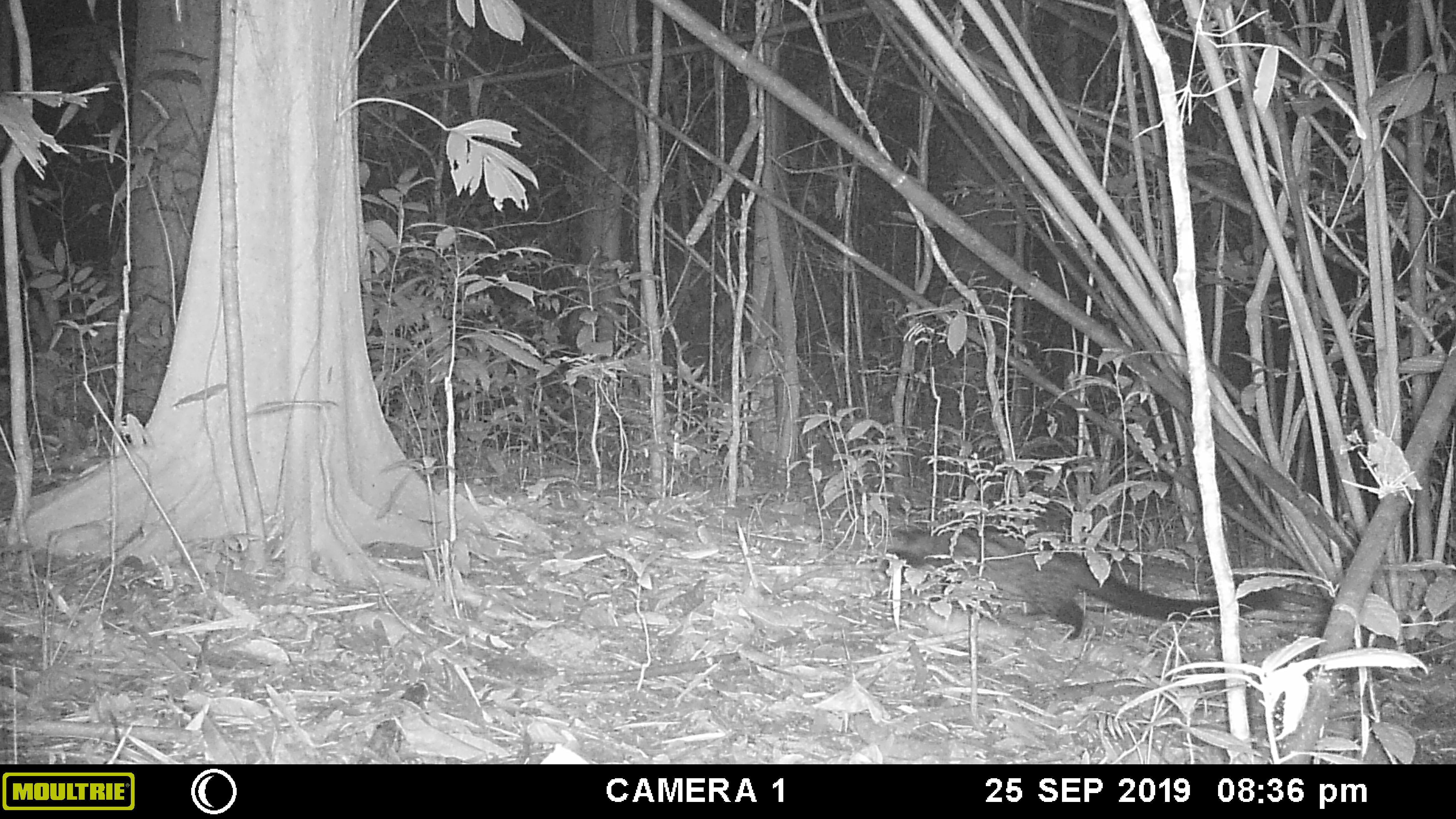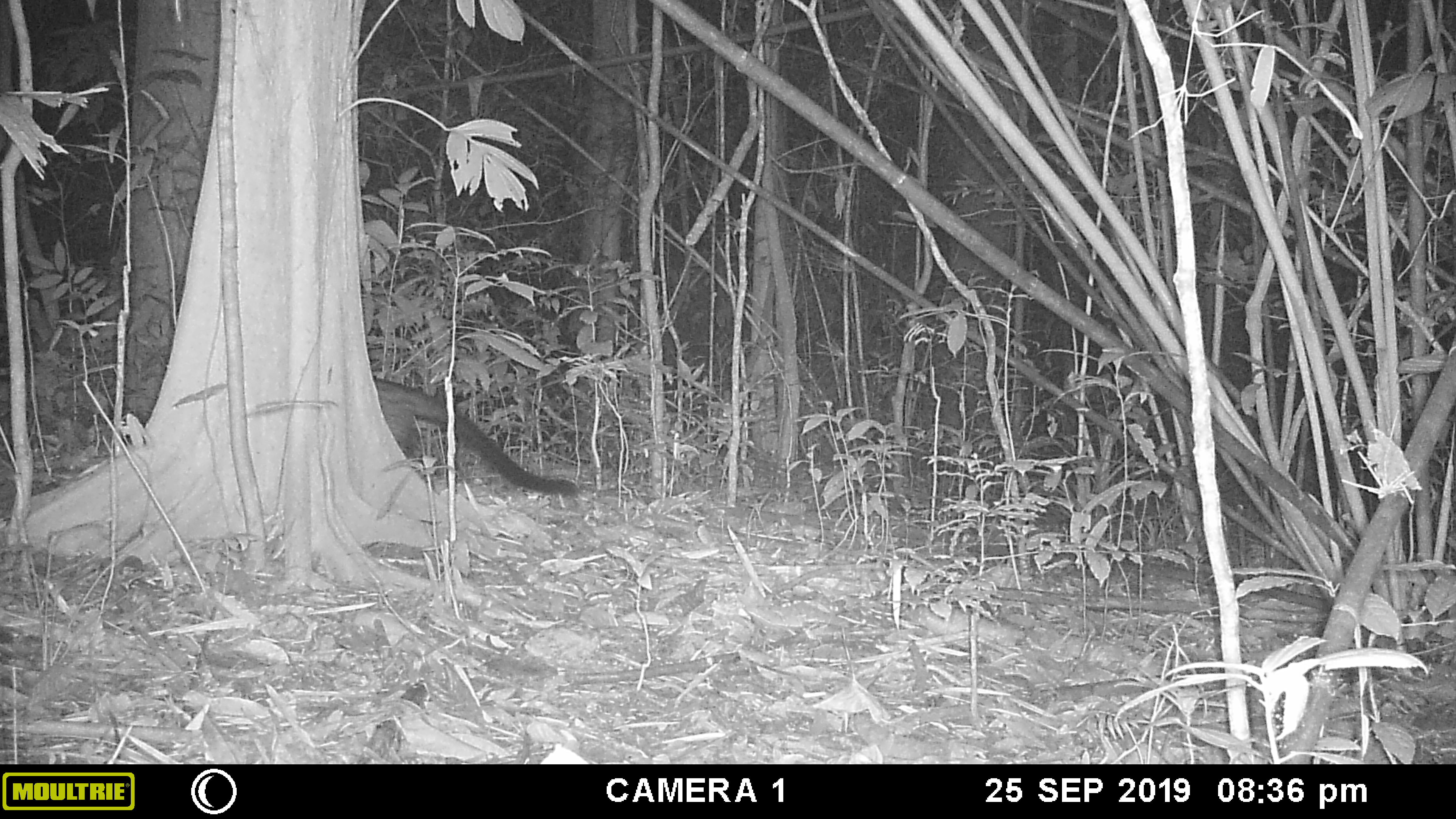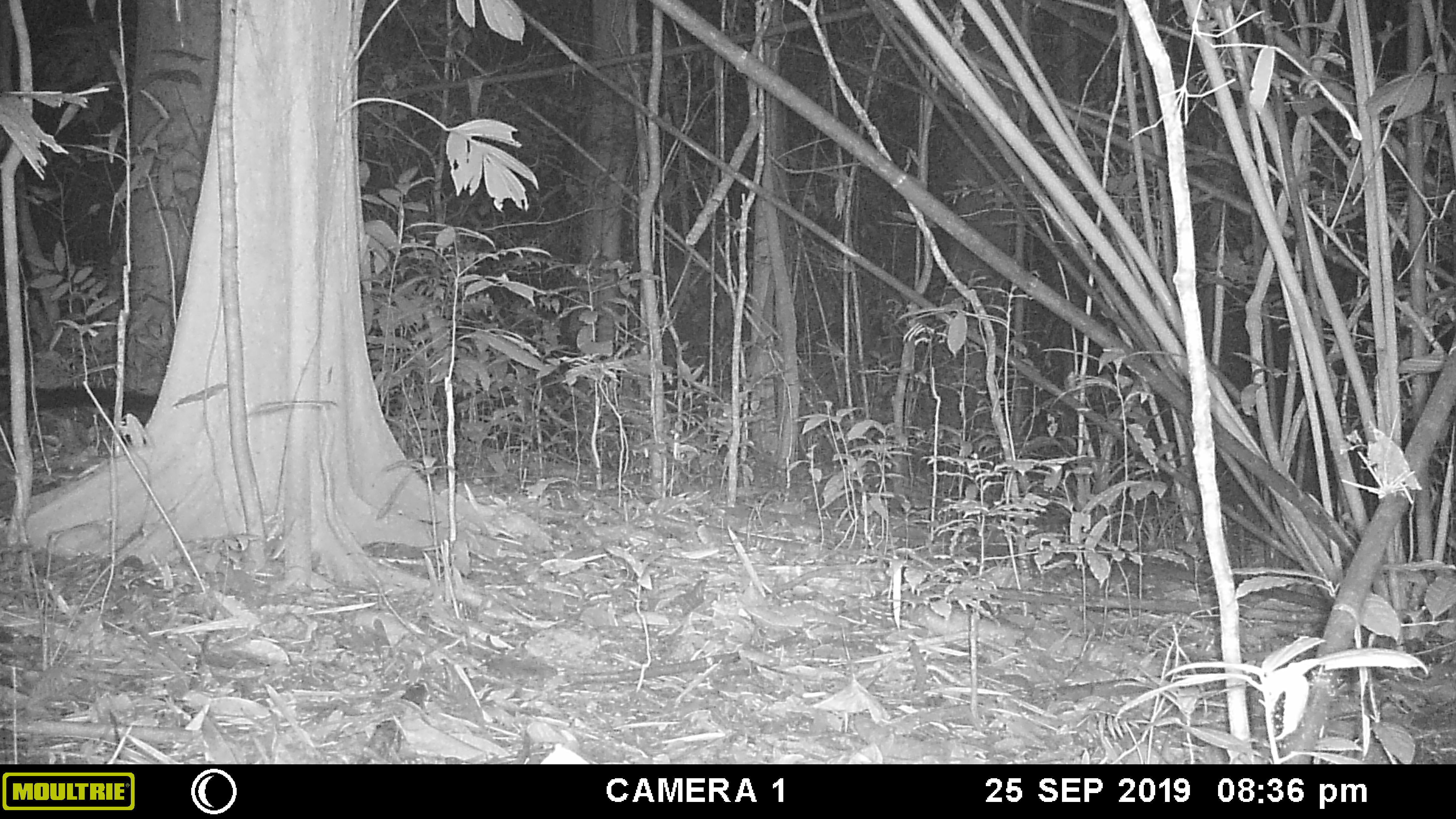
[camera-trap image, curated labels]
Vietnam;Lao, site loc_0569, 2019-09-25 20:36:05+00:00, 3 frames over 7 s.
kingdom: Animalia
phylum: Chordata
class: Mammalia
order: Carnivora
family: Viverridae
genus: Paradoxurus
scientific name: Paradoxurus hermaphroditus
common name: common palm civet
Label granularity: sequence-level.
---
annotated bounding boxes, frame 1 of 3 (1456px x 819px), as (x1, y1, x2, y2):
common palm civet: (877, 526, 1282, 641)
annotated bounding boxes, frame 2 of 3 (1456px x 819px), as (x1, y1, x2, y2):
common palm civet: (373, 375, 580, 498)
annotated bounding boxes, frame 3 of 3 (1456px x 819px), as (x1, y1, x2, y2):
common palm civet: (0, 379, 156, 425)